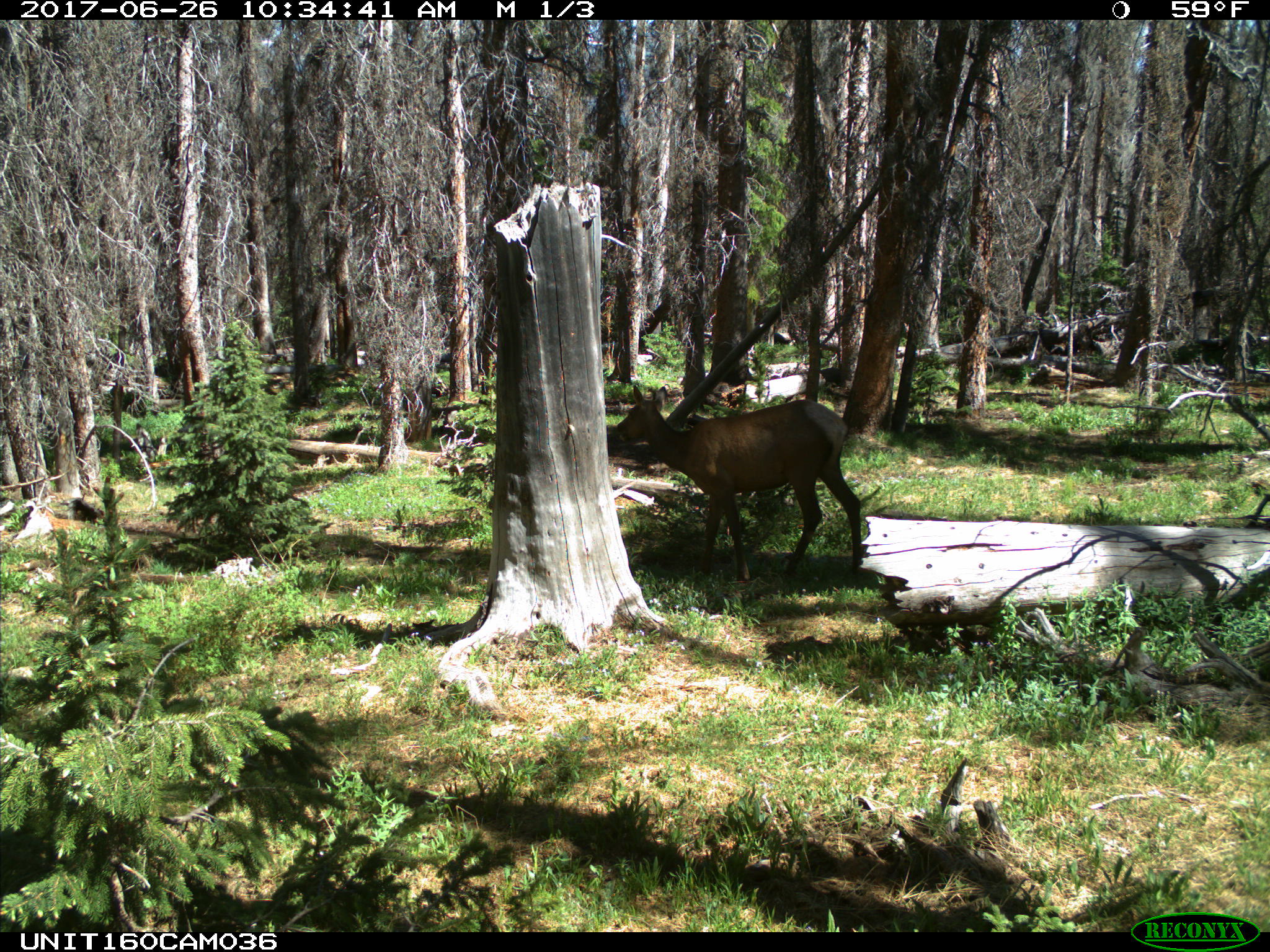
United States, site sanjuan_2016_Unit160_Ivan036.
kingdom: Animalia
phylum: Chordata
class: Mammalia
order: Artiodactyla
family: Cervidae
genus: Cervus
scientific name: Cervus elaphus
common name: red deer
Cervus elaphus (red deer).